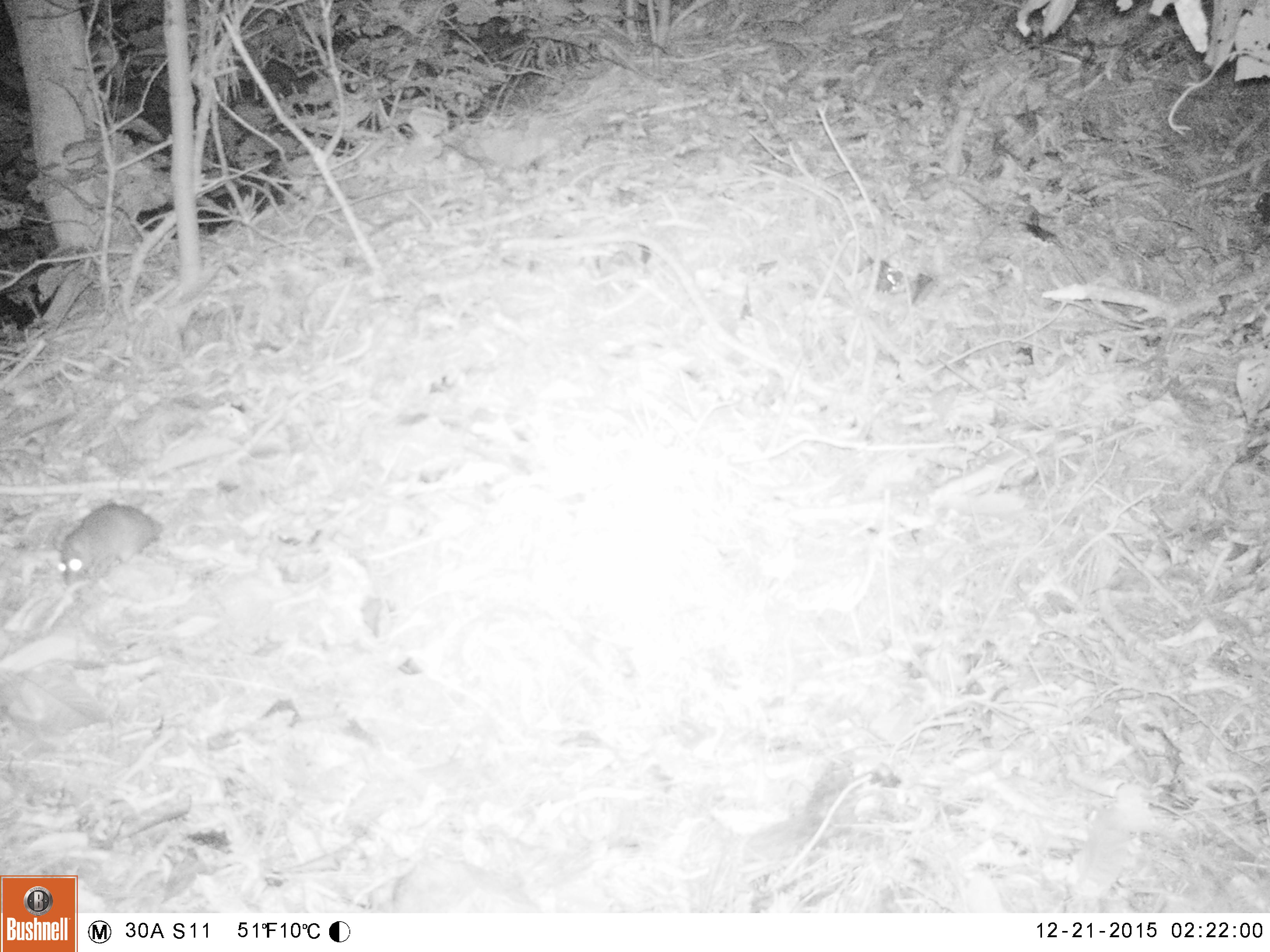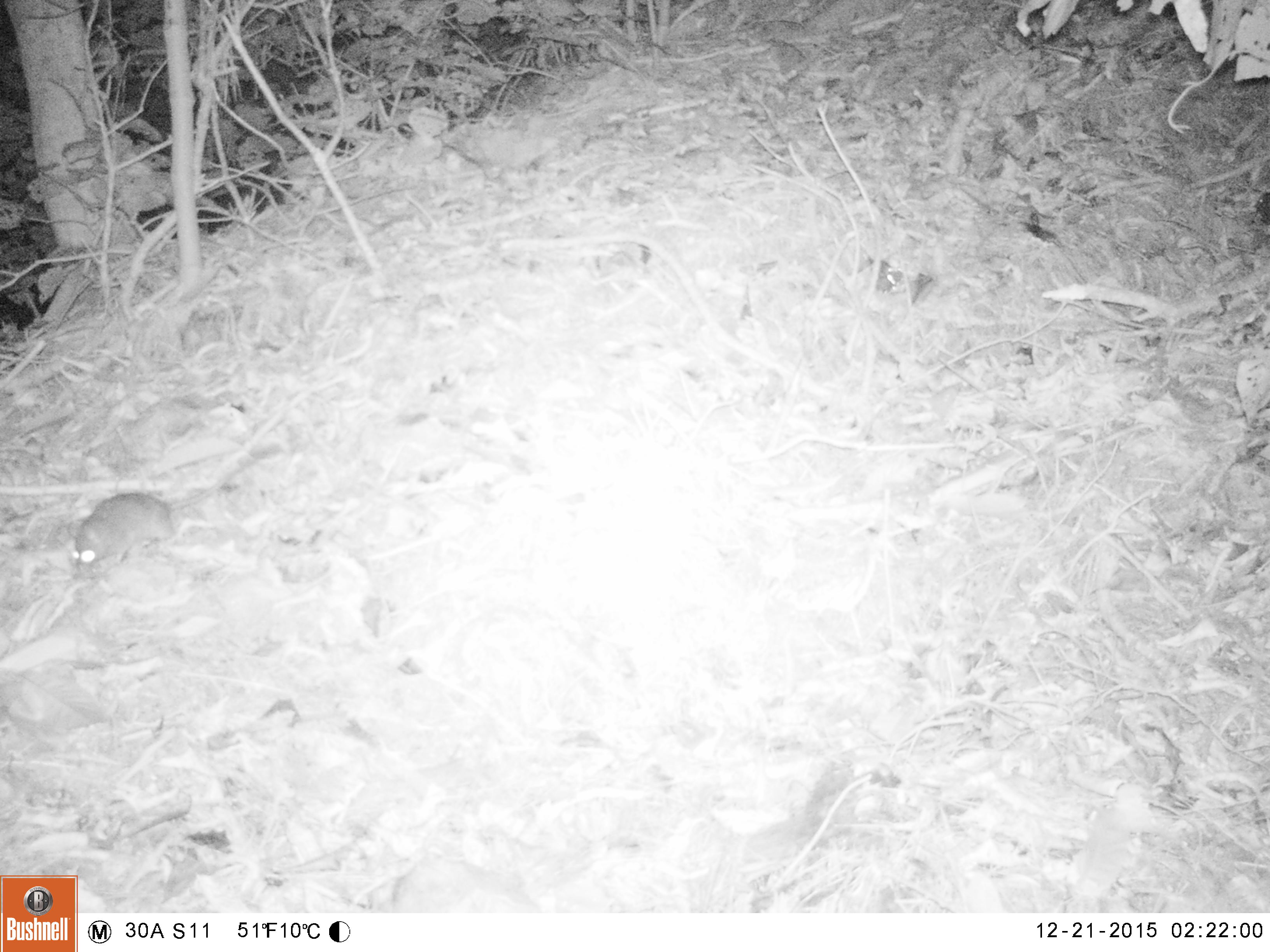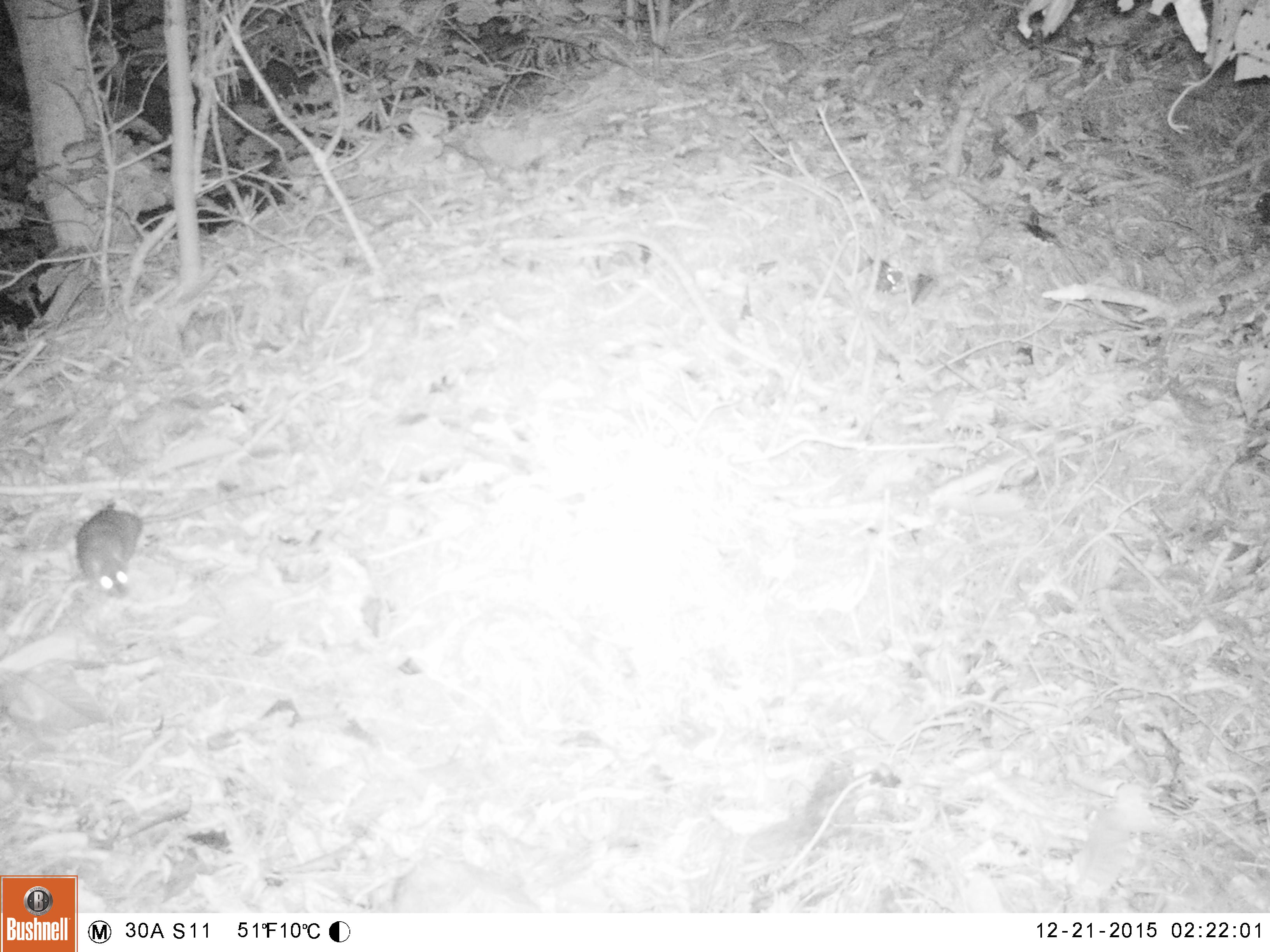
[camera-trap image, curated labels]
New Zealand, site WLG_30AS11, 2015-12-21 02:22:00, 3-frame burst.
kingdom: Animalia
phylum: Chordata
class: Mammalia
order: Rodentia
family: Muridae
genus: Rattus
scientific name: Rattus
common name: rat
Rat (Rattus).